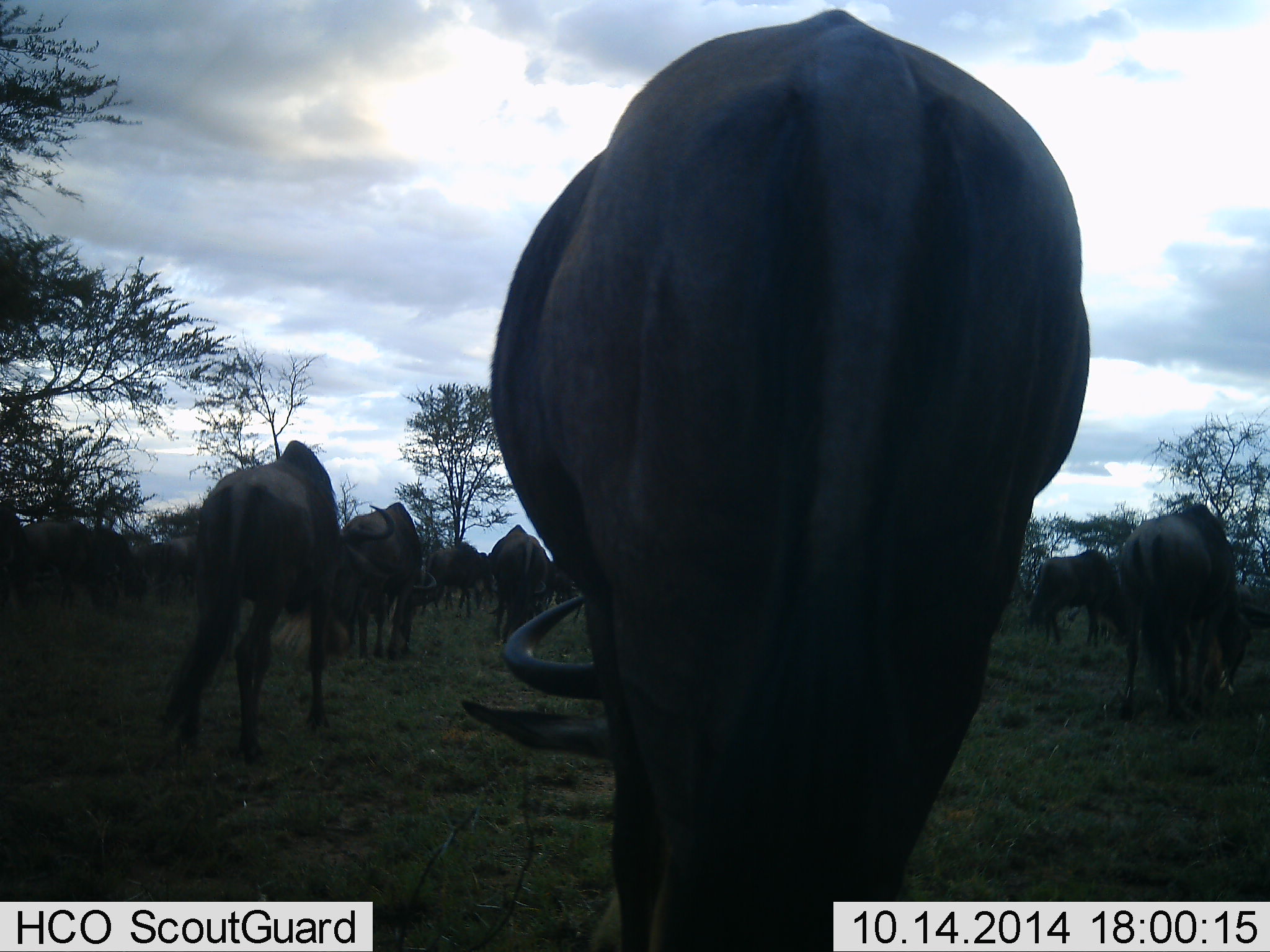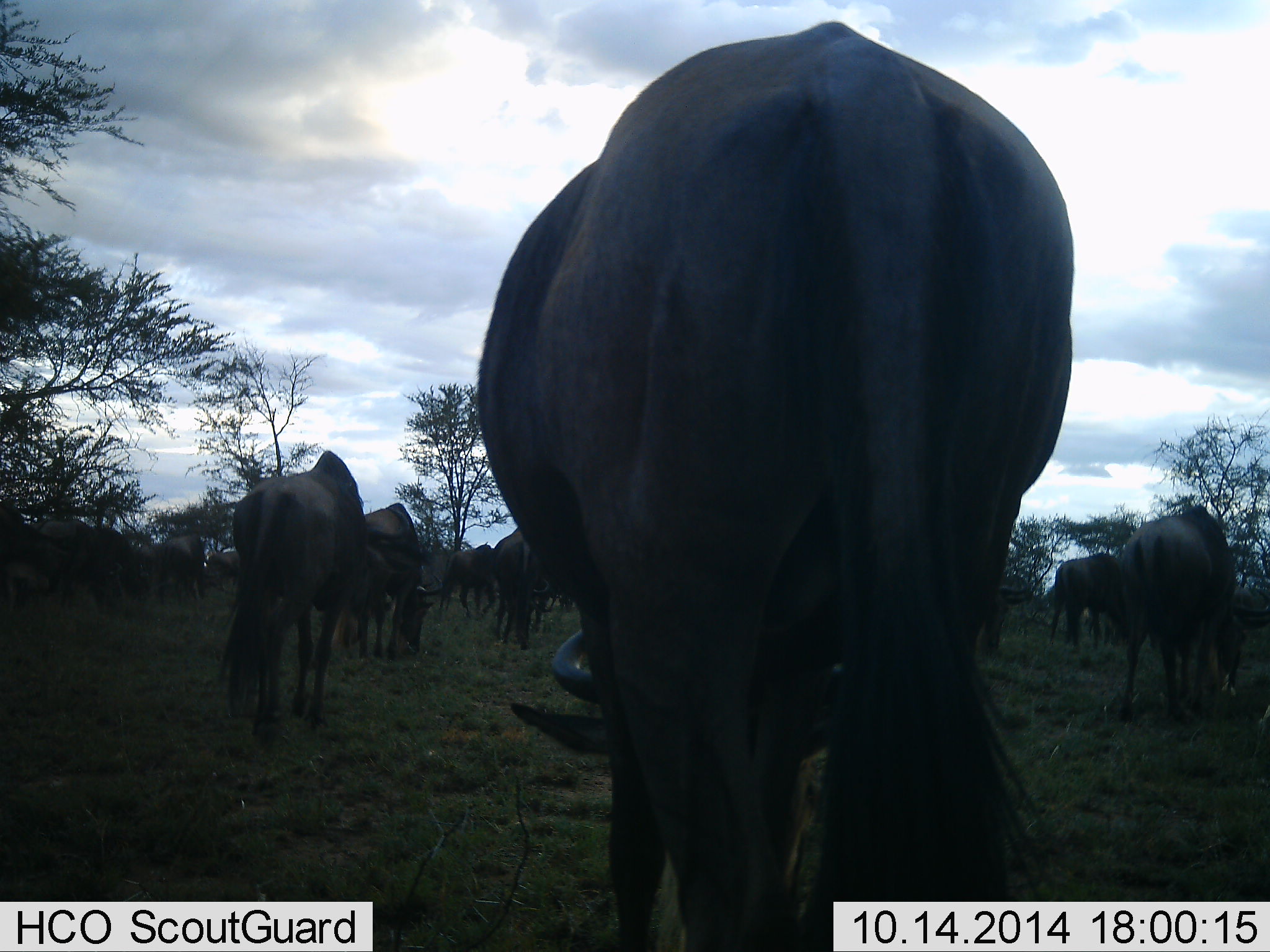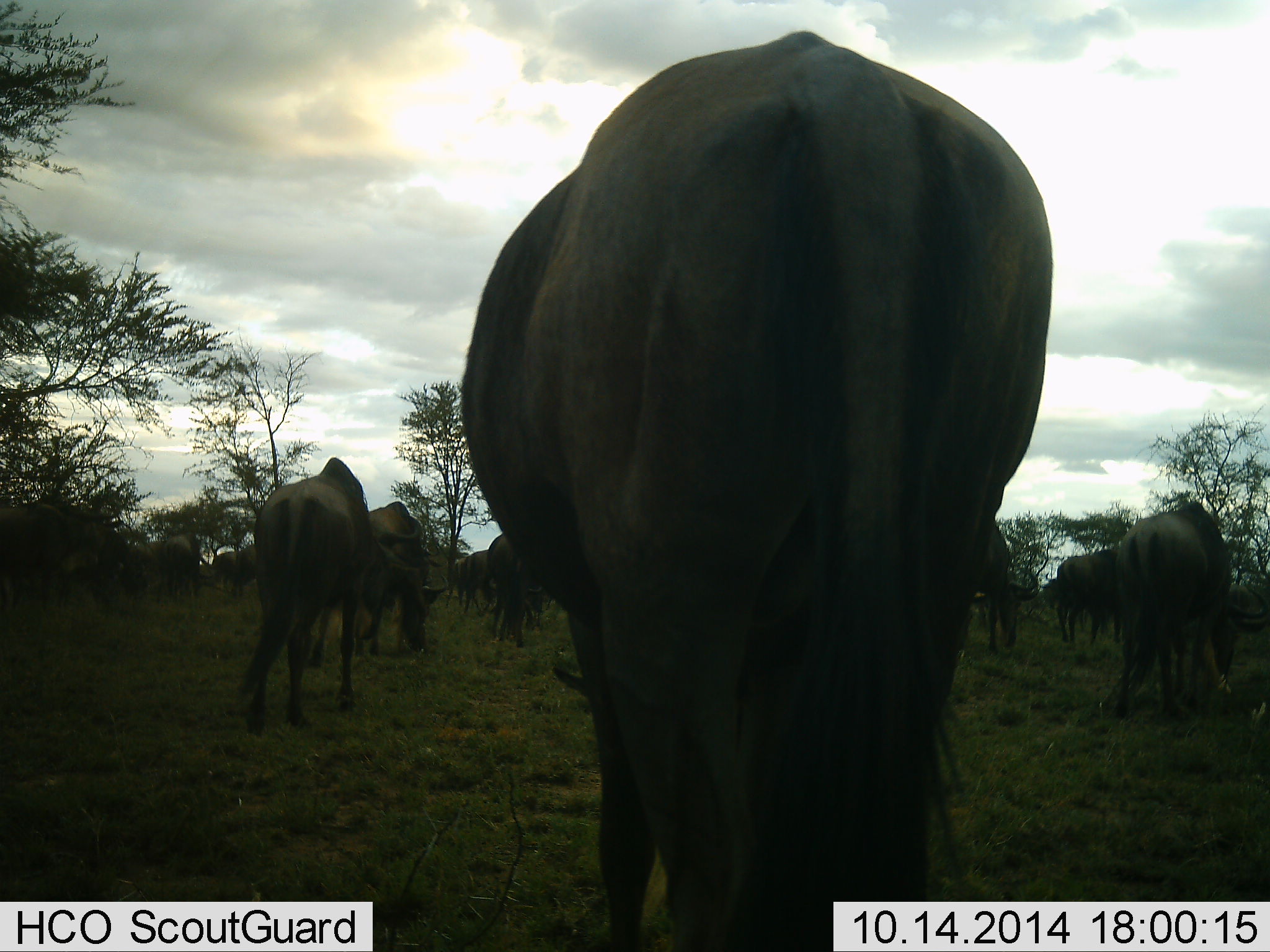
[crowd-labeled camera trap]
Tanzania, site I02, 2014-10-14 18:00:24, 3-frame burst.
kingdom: Animalia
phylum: Chordata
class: Mammalia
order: Artiodactyla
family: Bovidae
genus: Connochaetes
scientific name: Connochaetes taurinus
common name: blue wildebeest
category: wildebeest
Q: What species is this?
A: Wildebeest (blue wildebeest) (Connochaetes taurinus).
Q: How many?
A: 11-50.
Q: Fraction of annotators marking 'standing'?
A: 40%.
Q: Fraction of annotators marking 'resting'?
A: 0%.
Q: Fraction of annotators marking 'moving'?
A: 60%.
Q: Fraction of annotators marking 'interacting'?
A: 10%.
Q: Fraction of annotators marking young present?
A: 0%.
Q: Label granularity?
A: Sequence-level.